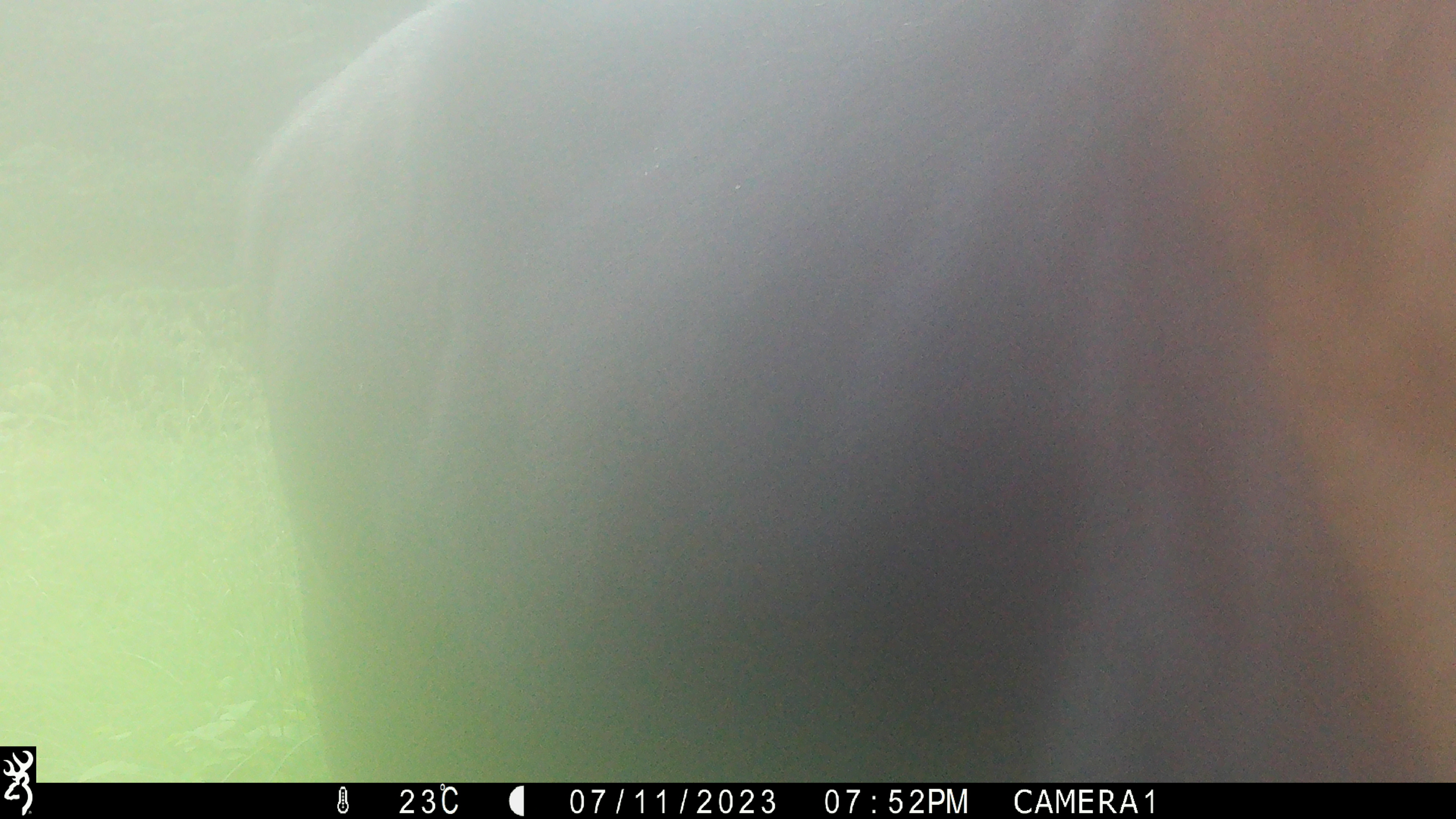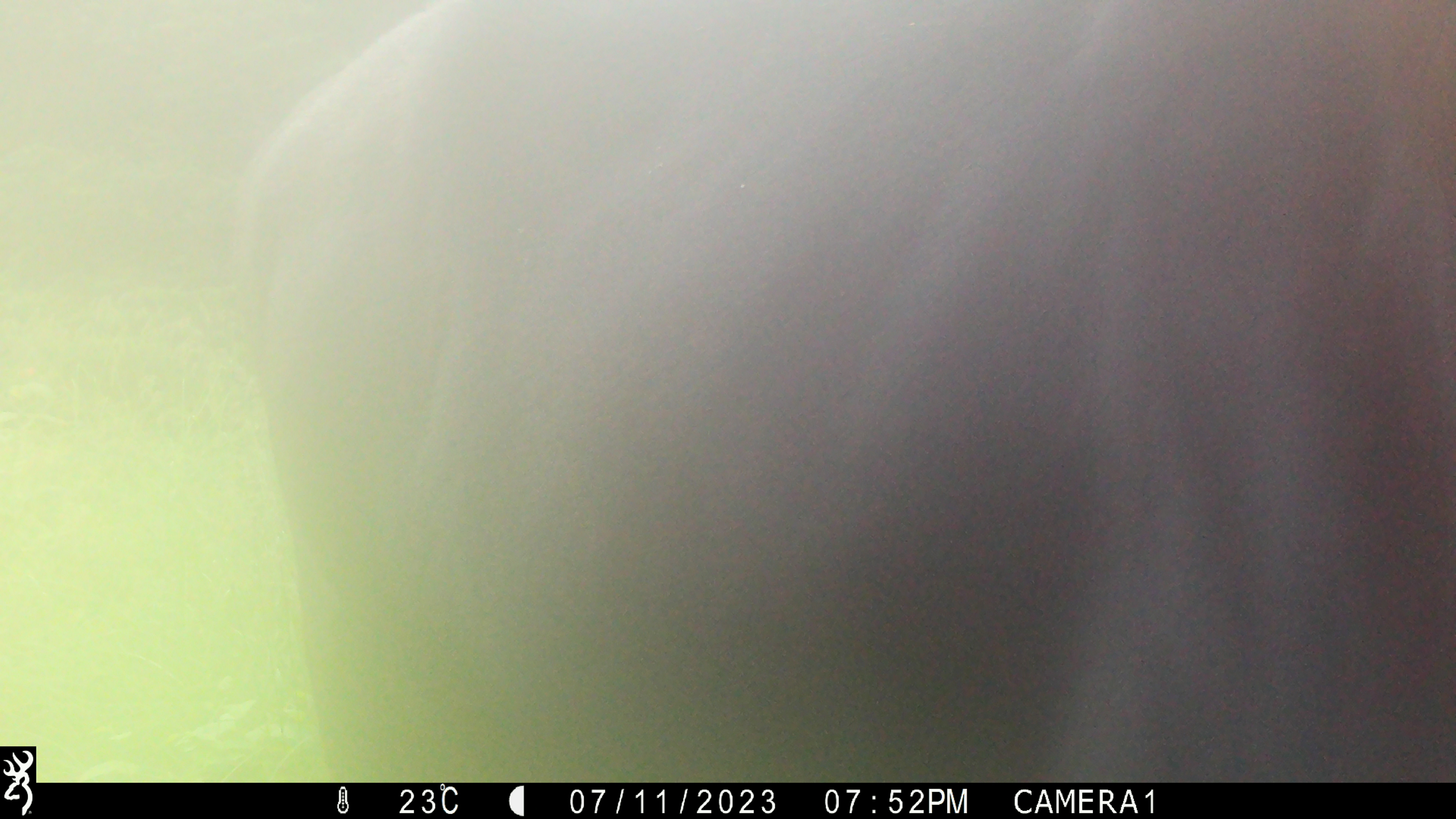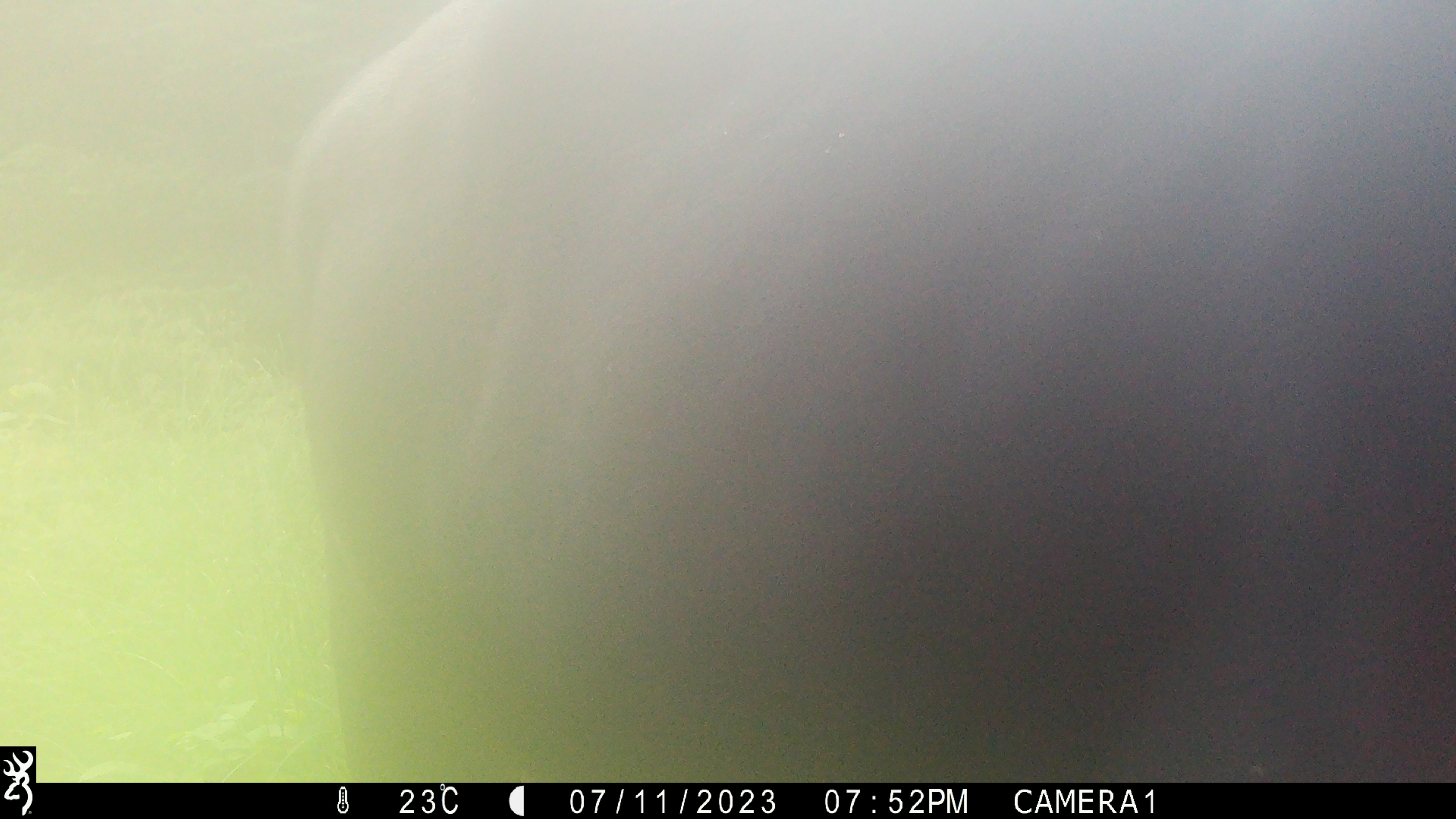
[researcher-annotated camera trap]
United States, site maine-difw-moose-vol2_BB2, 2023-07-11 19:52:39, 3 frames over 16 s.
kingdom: Animalia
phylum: Chordata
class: Mammalia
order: Artiodactyla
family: Cervidae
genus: Alces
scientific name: Alces alces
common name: moose